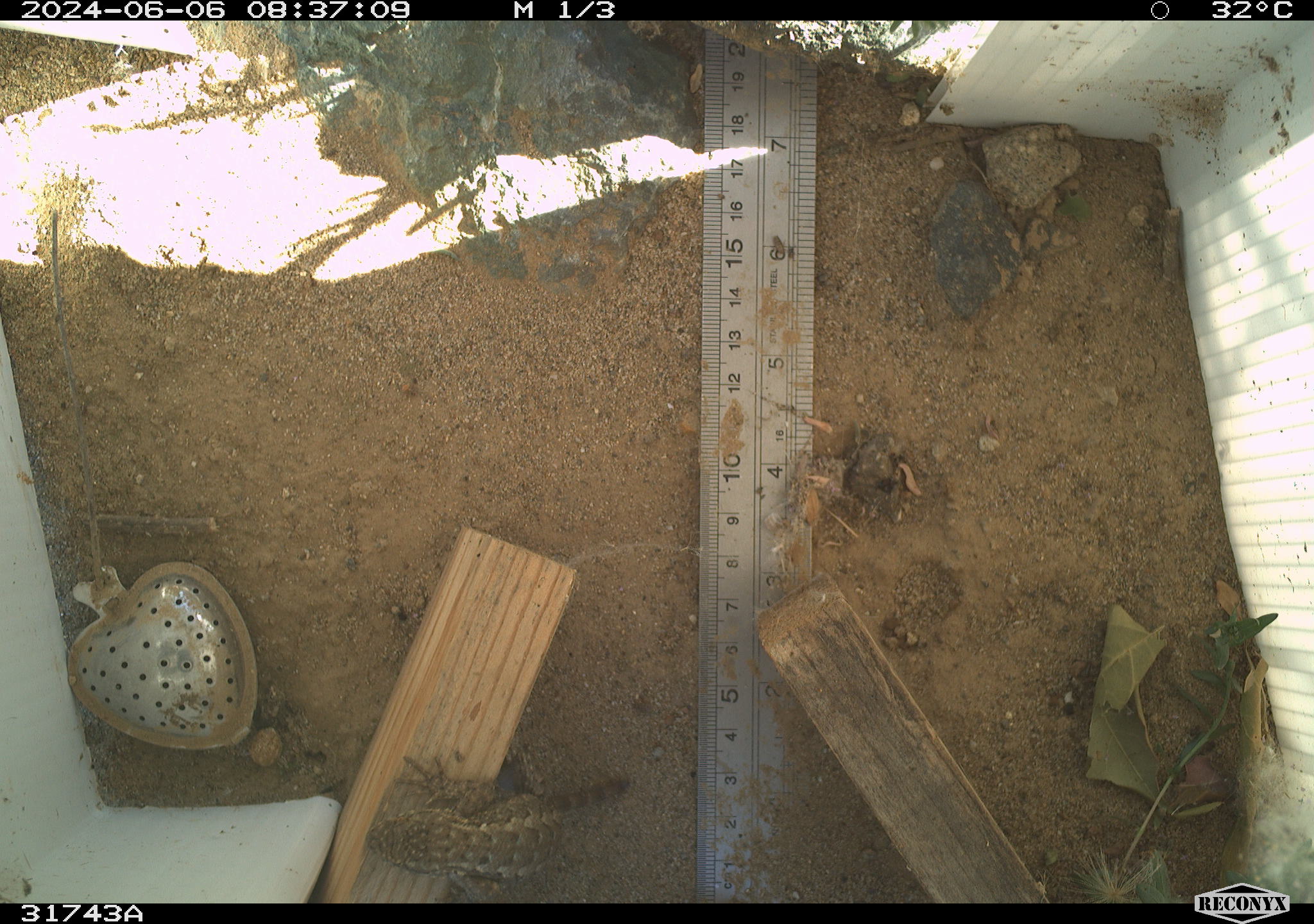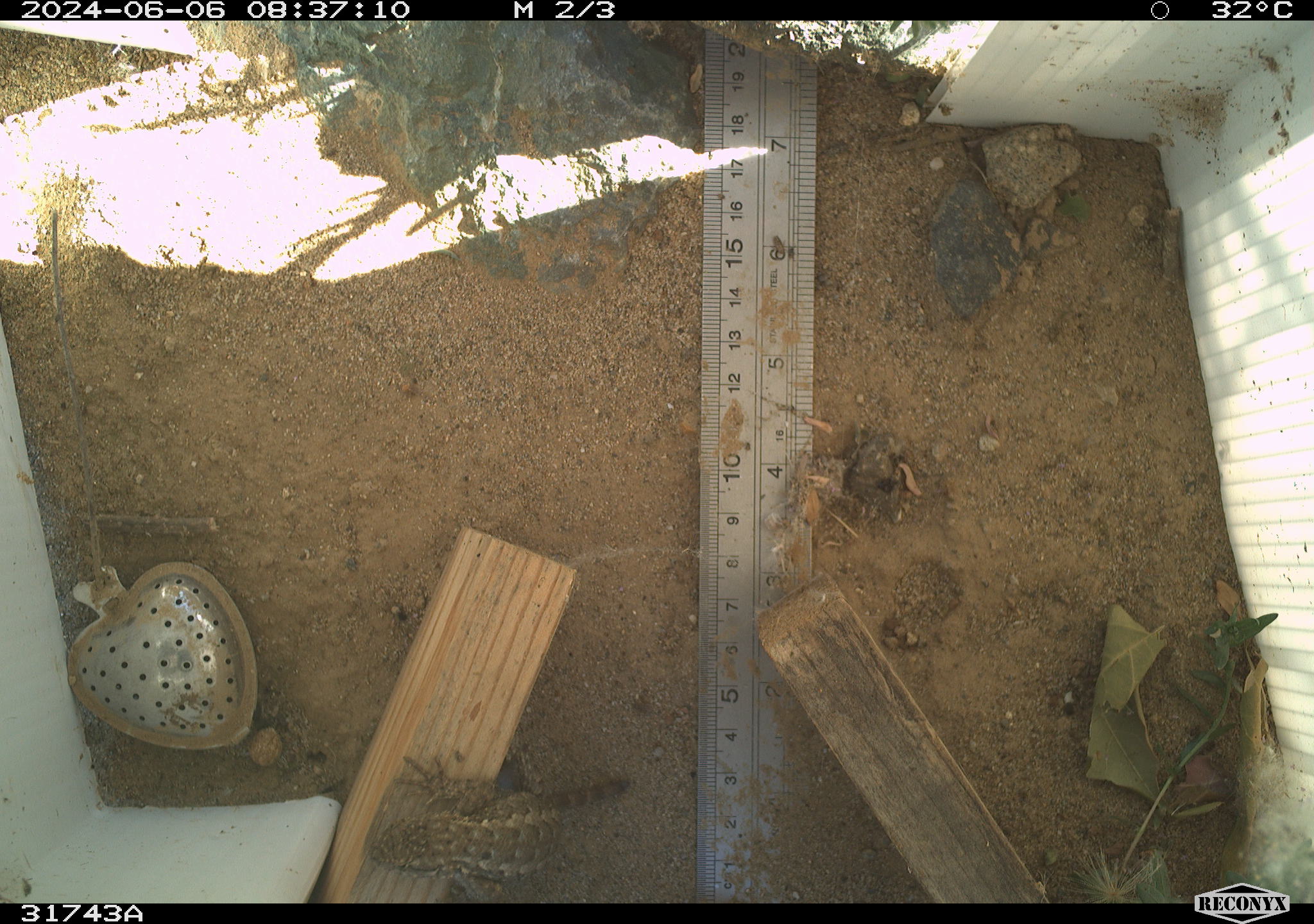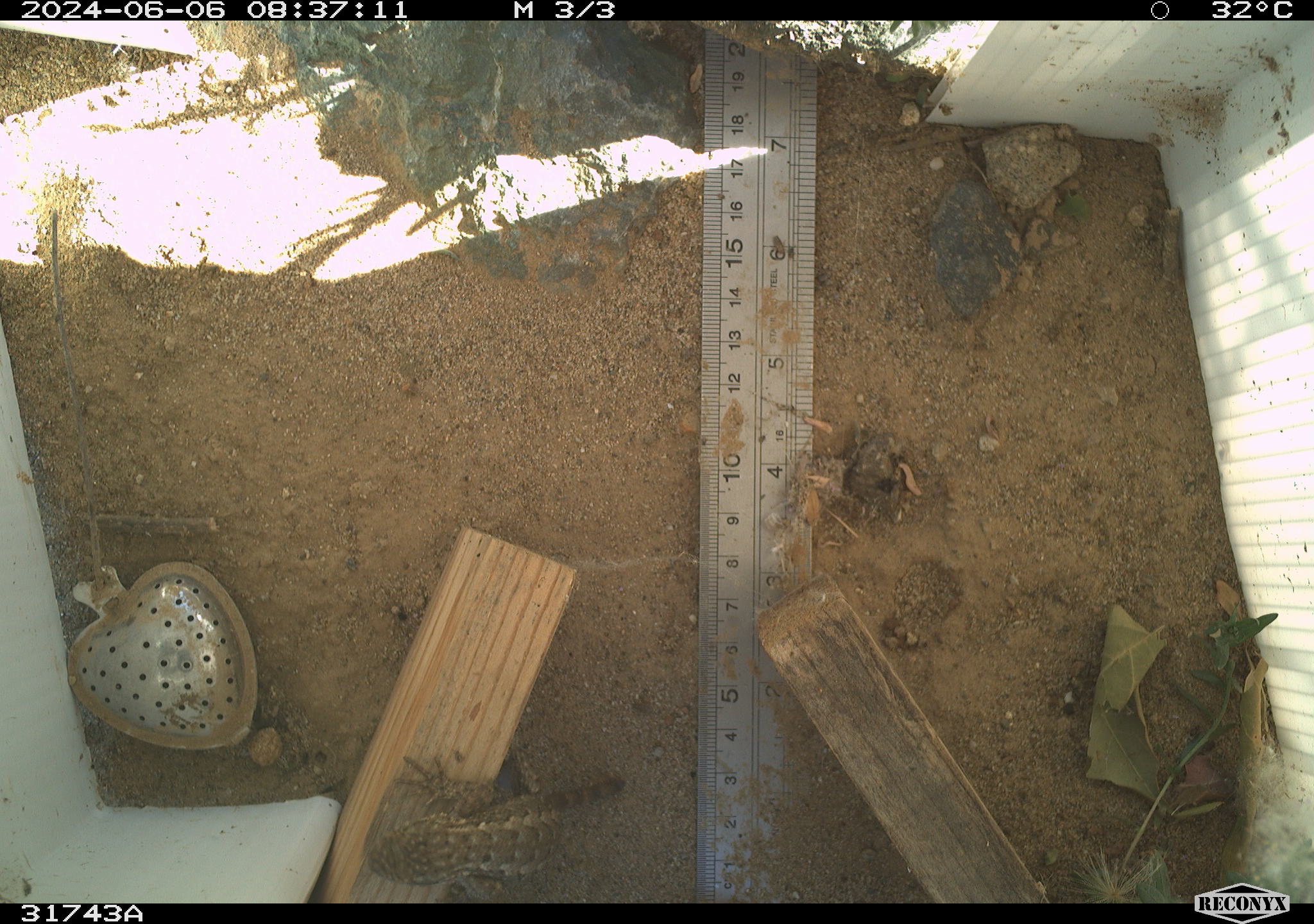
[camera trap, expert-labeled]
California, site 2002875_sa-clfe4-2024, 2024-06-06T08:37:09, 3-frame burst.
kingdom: Animalia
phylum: Chordata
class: Reptilia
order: Squamata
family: Phrynosomatidae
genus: Sceloporus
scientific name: Sceloporus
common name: spiny lizards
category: sceloporus species